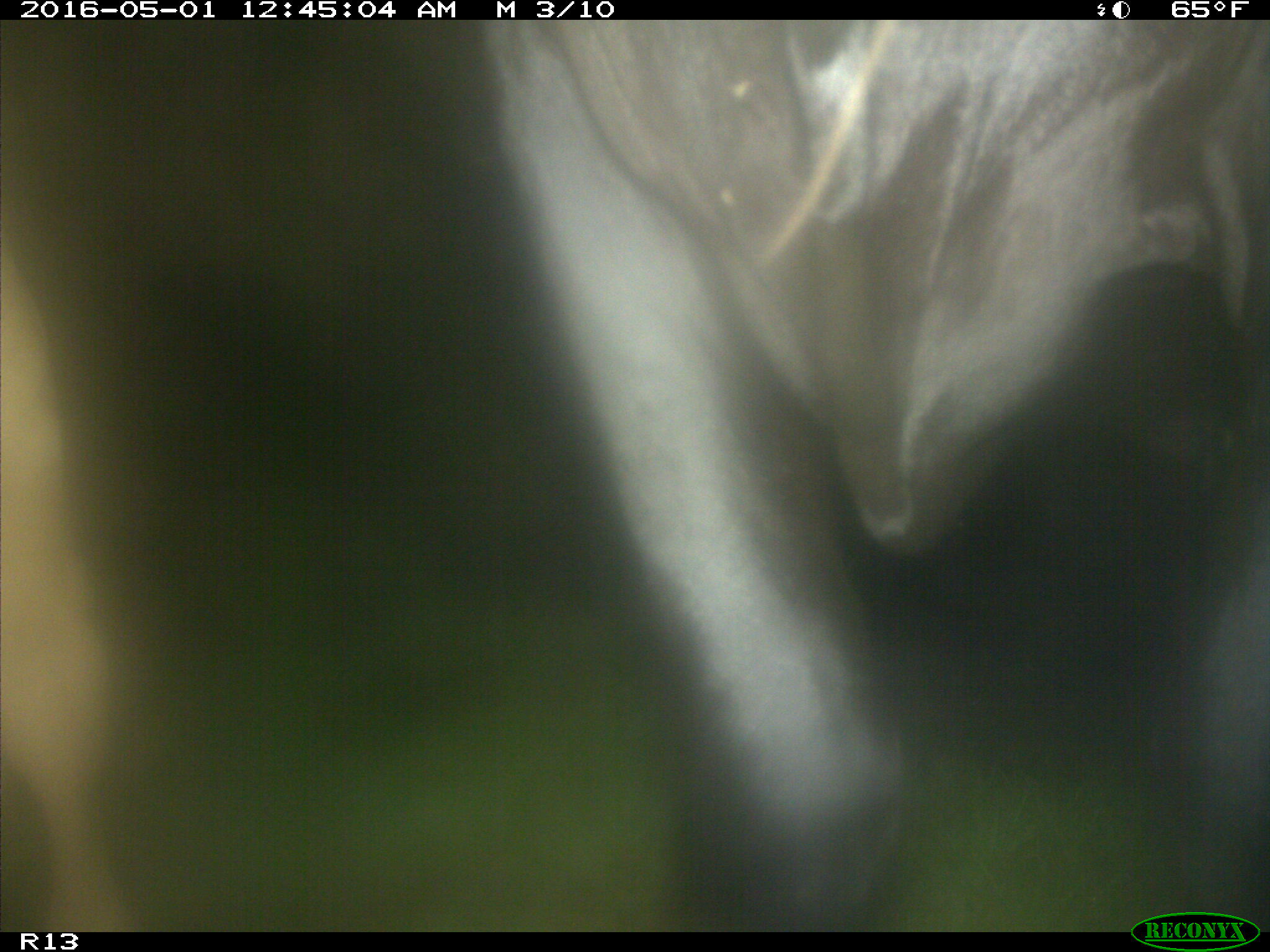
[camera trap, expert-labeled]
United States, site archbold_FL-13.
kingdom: Animalia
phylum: Chordata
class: Mammalia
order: Artiodactyla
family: Bovidae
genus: Bos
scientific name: Bos taurus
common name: domestic cow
Bos taurus (domestic cow).